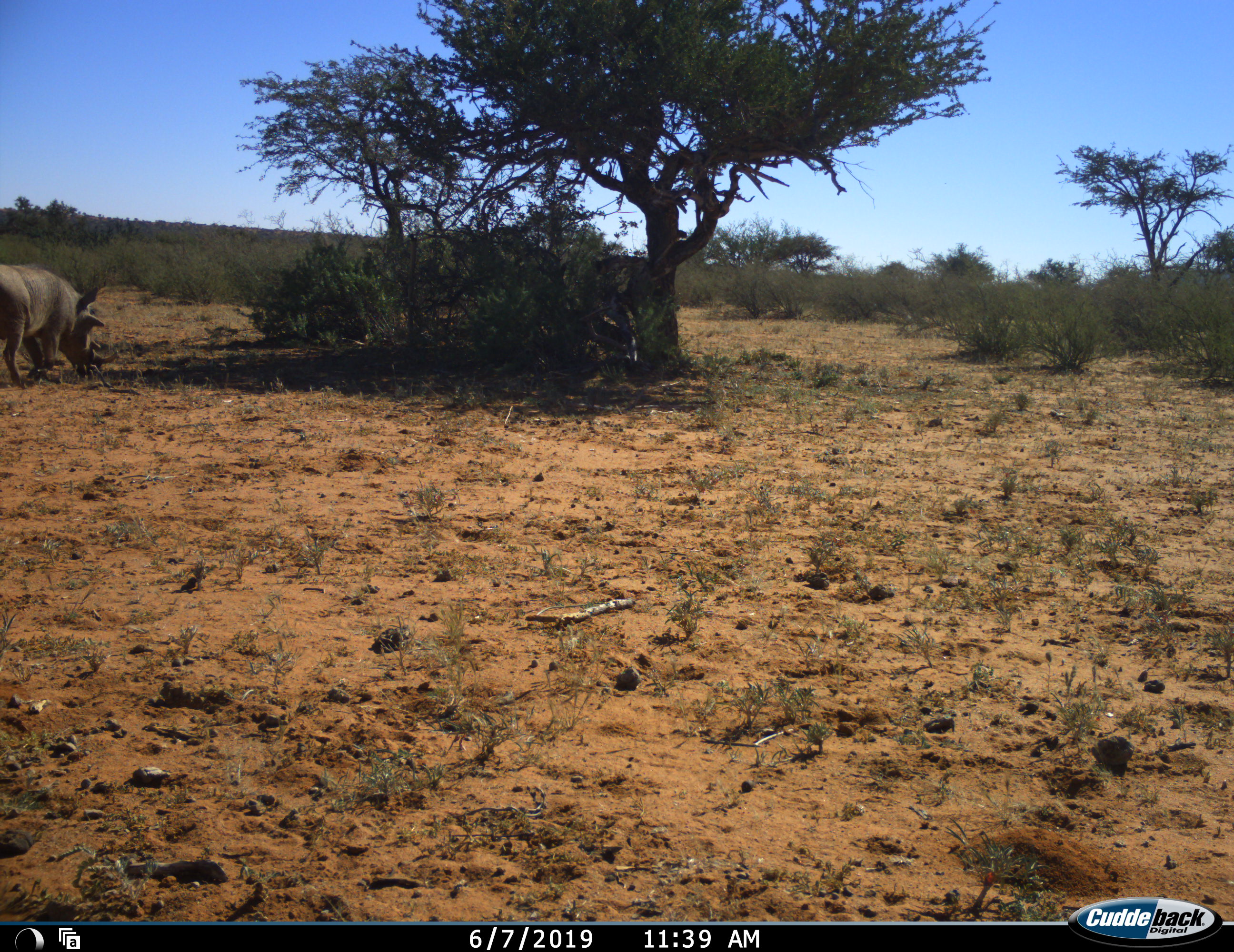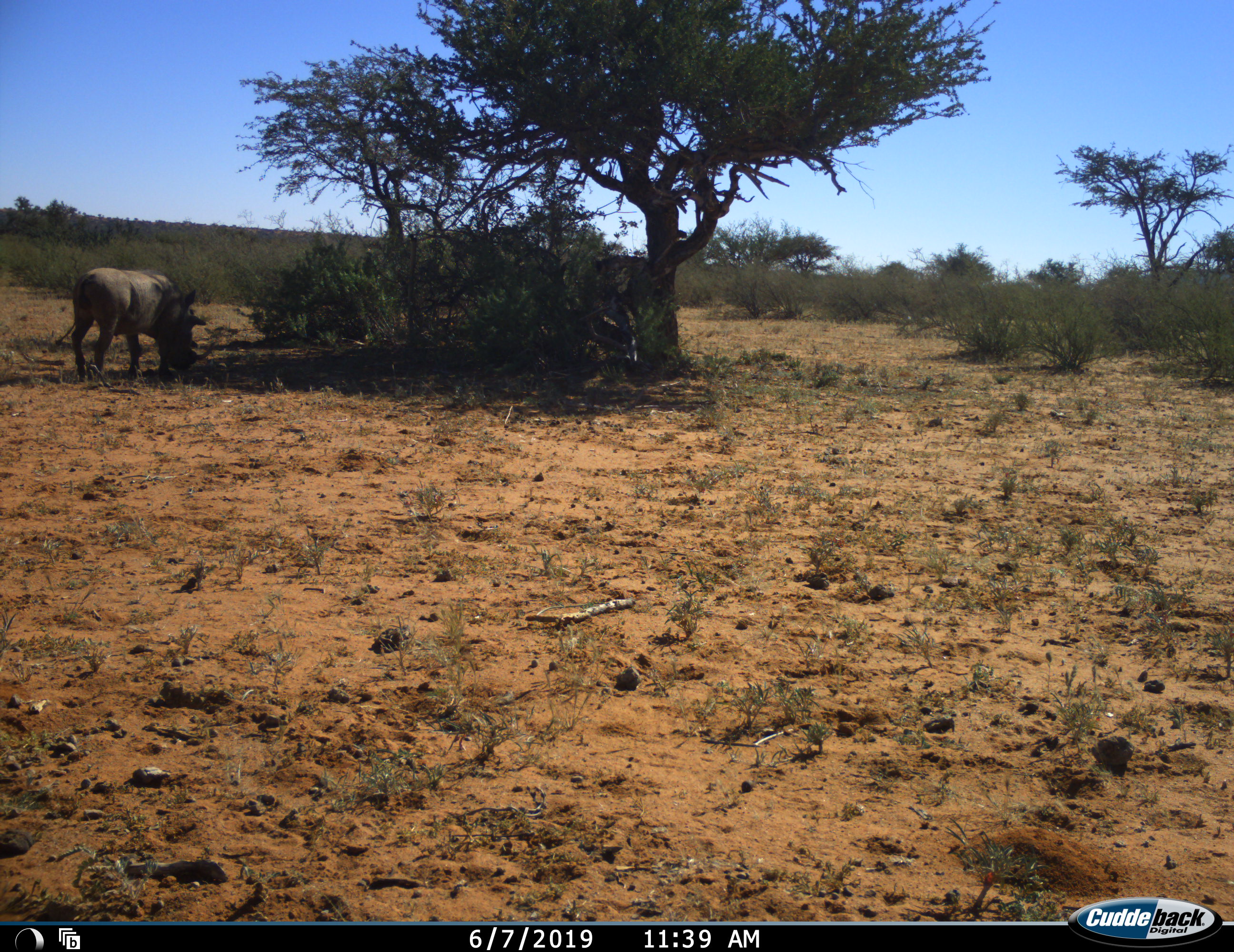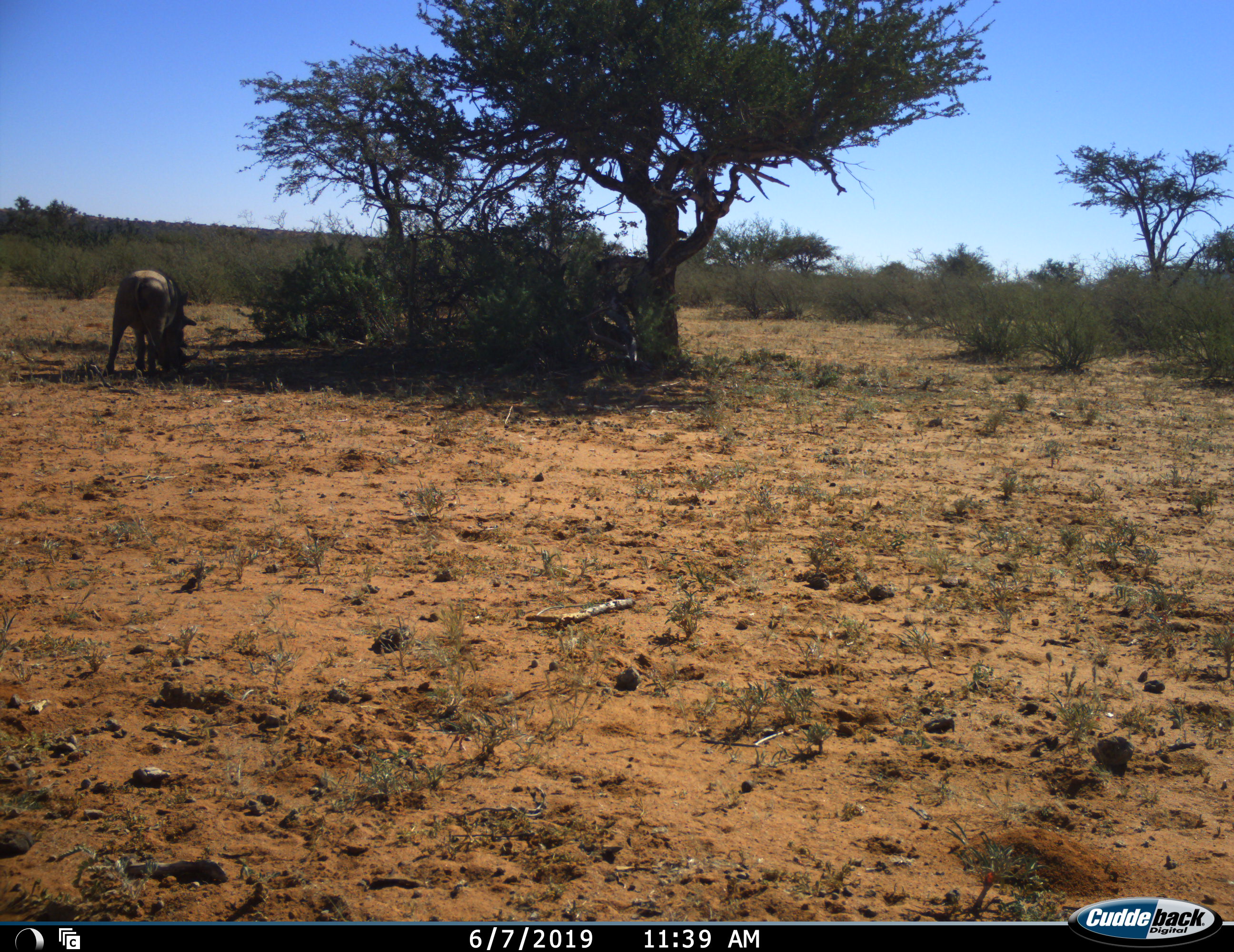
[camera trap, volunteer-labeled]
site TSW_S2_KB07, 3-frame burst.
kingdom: Animalia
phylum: Chordata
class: Mammalia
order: Artiodactyla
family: Suidae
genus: Phacochoerus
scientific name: Phacochoerus africanus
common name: warthog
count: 1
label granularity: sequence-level